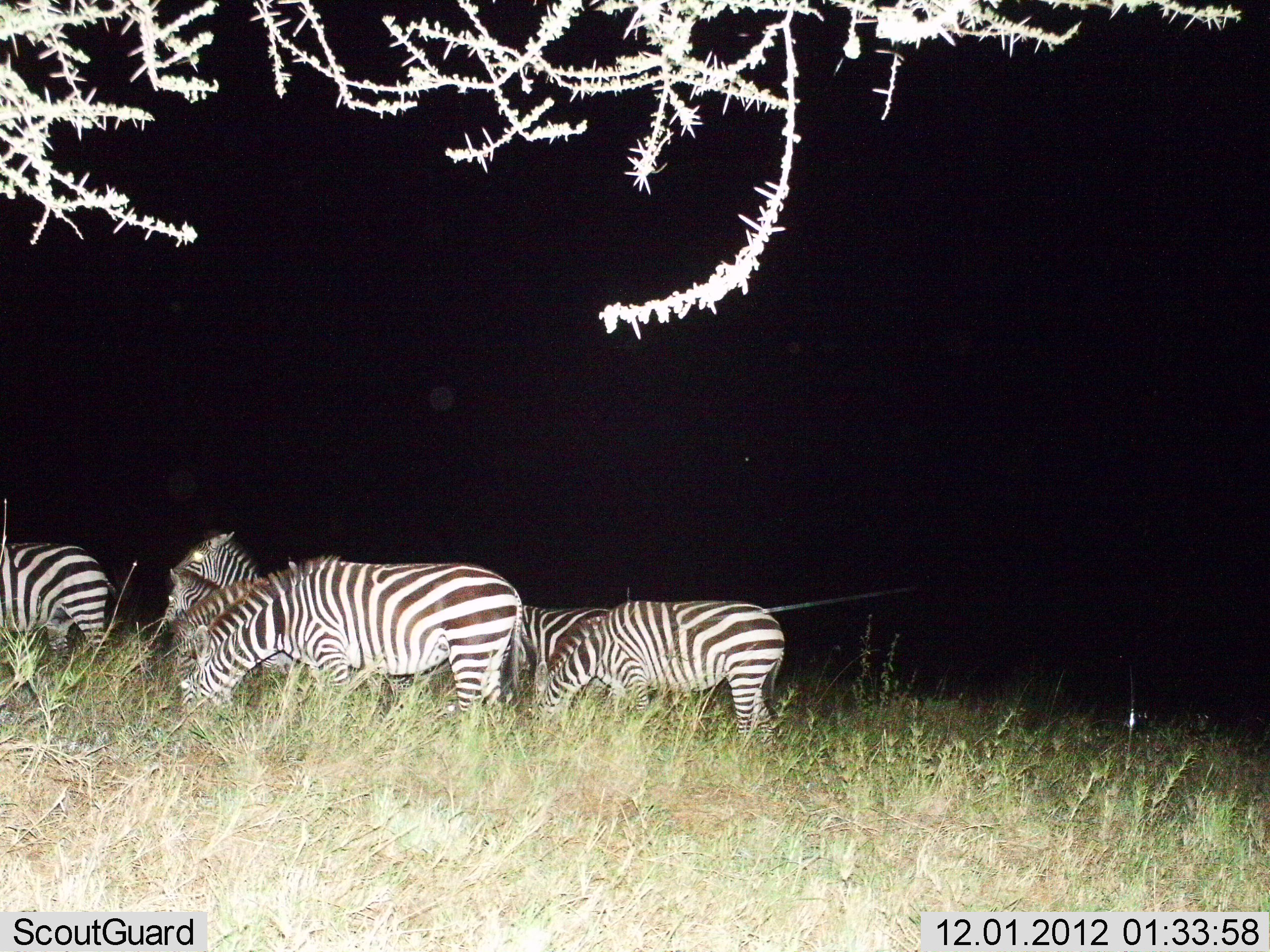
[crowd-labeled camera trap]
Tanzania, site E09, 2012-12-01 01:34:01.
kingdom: Animalia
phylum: Chordata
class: Mammalia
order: Perissodactyla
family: Equidae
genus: Equus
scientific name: Equus quagga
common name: plains zebra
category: zebra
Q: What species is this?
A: Zebra (plains zebra) (Equus quagga).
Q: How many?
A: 7.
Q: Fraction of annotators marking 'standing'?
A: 30%.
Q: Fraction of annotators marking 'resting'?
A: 0%.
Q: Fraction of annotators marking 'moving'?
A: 10%.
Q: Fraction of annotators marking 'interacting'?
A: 0%.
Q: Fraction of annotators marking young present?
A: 20%.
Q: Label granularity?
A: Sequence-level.